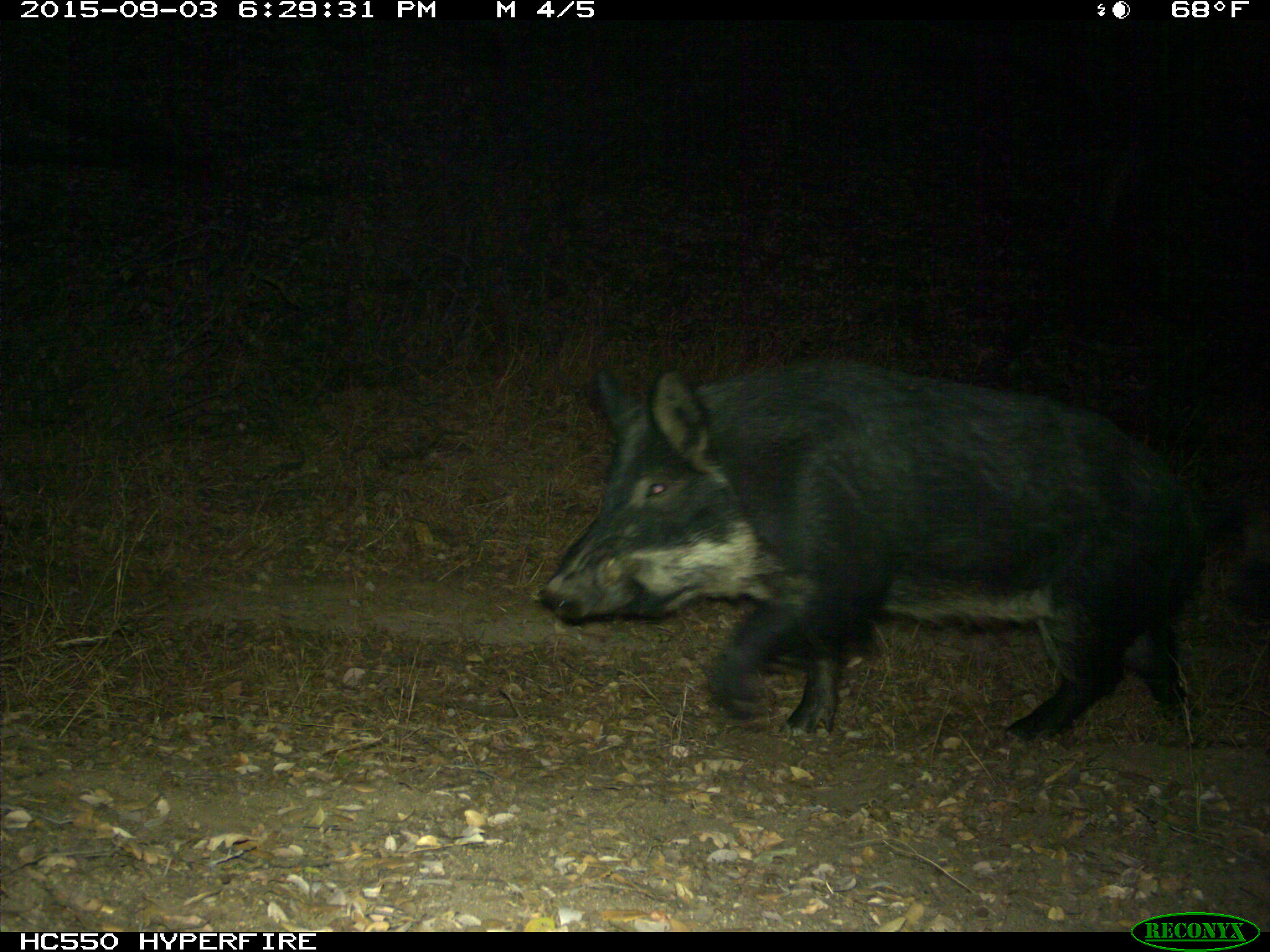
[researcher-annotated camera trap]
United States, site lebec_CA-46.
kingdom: Animalia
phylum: Chordata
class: Mammalia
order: Artiodactyla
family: Suidae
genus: Sus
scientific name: Sus scrofa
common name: wild boar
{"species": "Sus scrofa (wild boar)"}